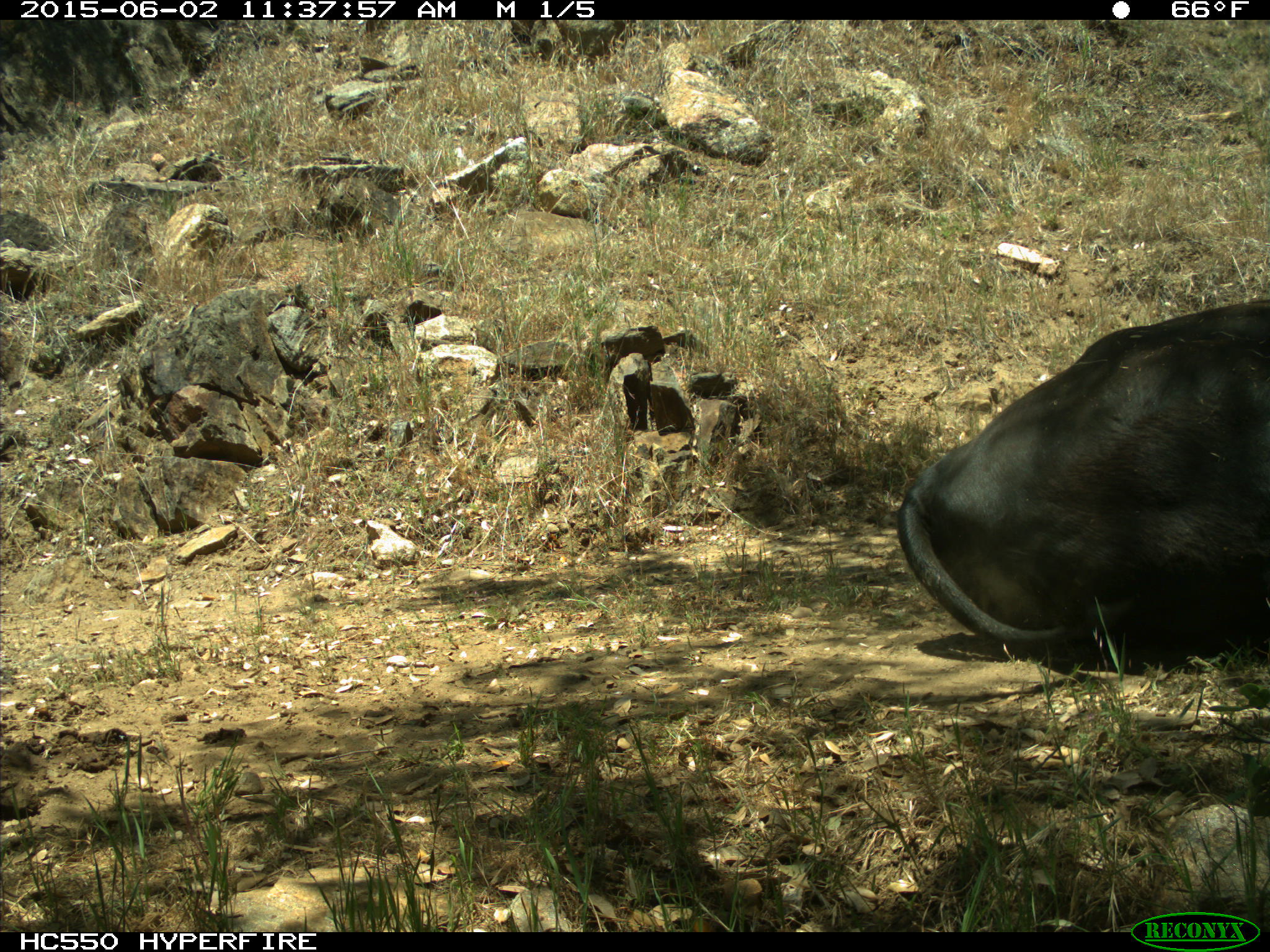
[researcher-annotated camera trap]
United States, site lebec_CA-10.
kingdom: Animalia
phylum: Chordata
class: Mammalia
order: Artiodactyla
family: Bovidae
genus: Bos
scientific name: Bos taurus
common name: domestic cow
Bos taurus (domestic cow).